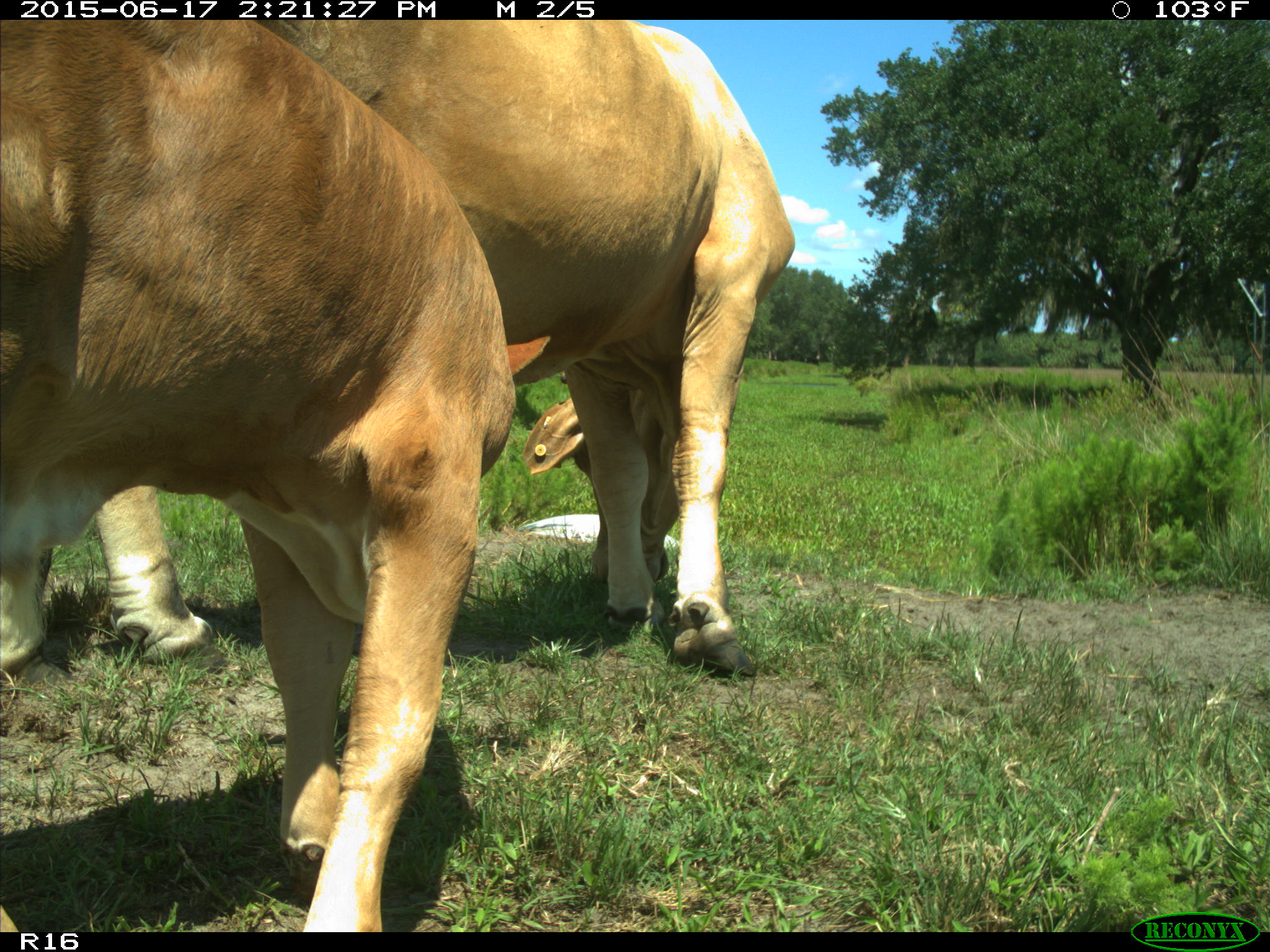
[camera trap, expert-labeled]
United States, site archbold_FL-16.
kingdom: Animalia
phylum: Chordata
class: Mammalia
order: Artiodactyla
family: Bovidae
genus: Bos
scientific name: Bos taurus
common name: domestic cow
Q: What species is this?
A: Bos taurus (domestic cow).